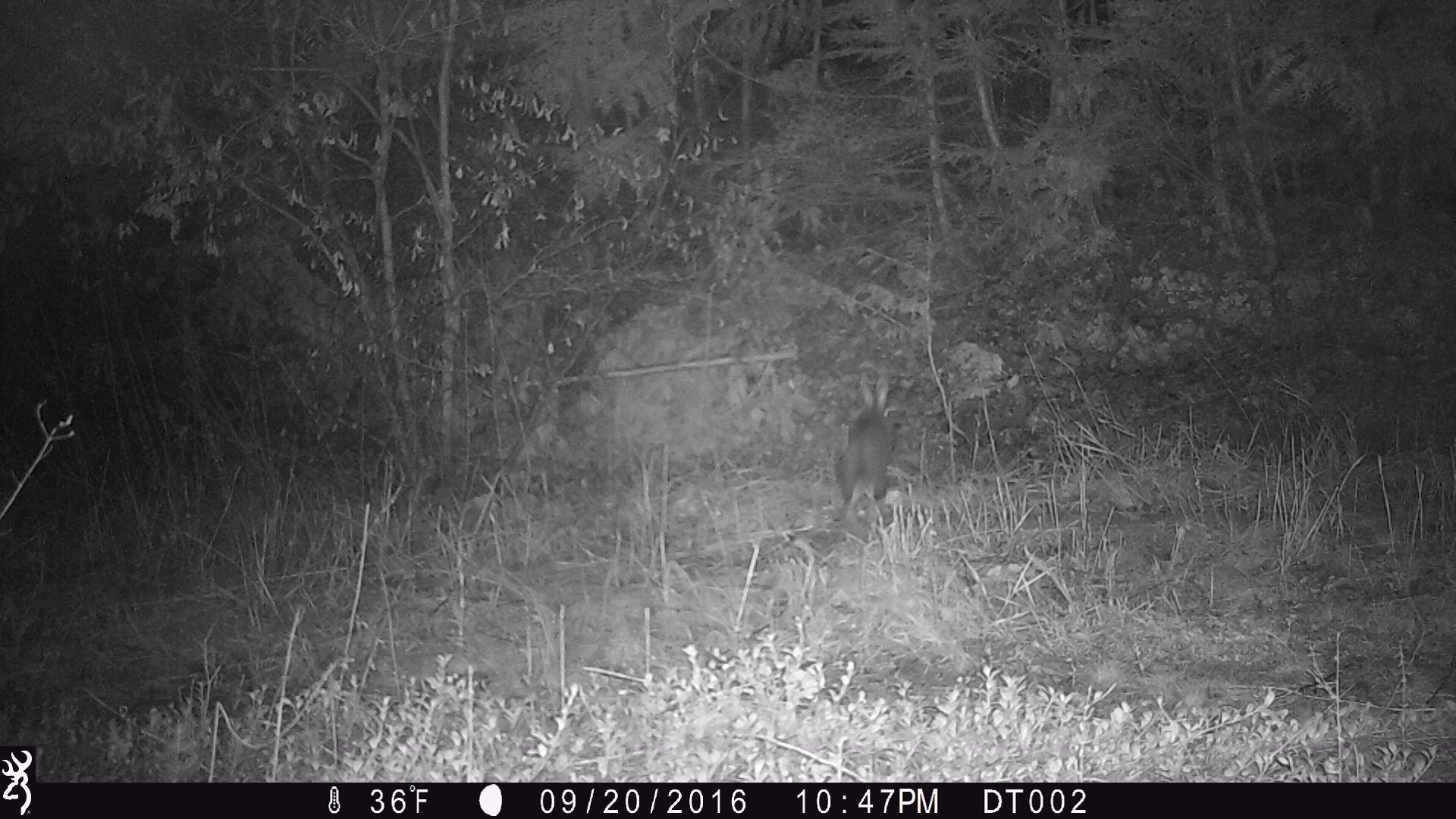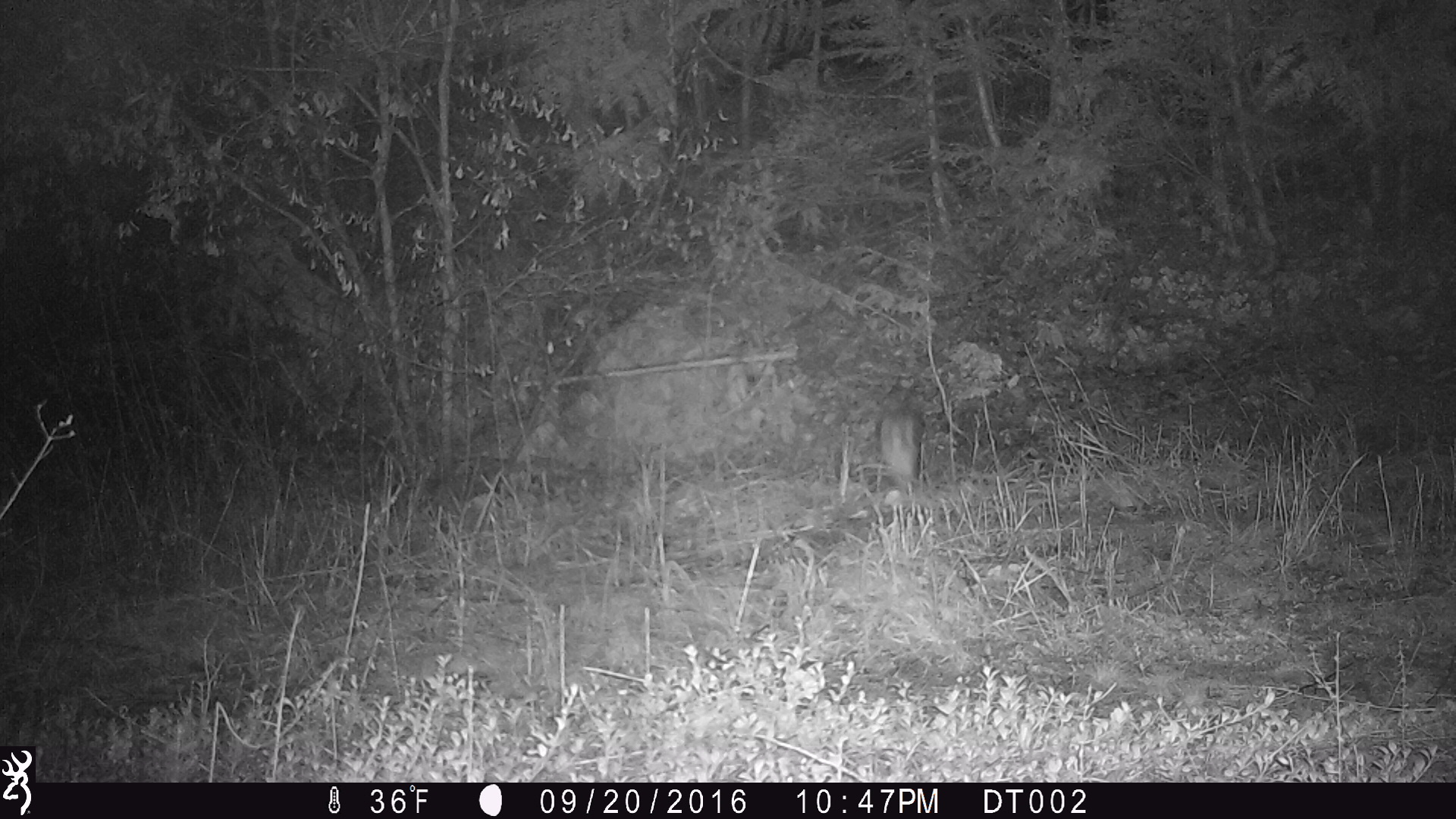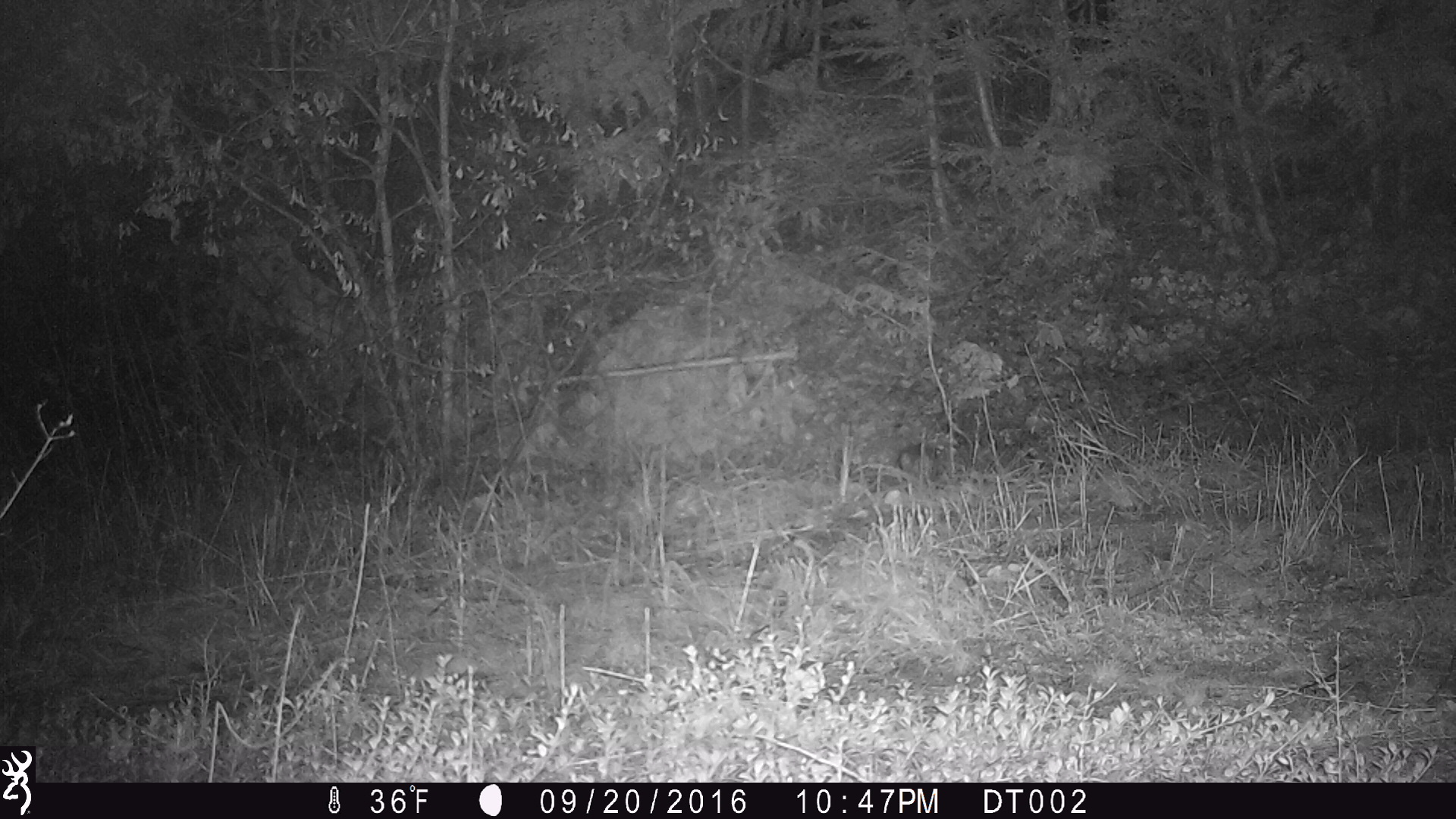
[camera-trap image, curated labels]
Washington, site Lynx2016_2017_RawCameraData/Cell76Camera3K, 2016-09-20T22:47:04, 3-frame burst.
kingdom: Animalia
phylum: Chordata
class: Mammalia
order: Lagomorpha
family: Leporidae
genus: Lepus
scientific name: Lepus americanus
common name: snowshoe hare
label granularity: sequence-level